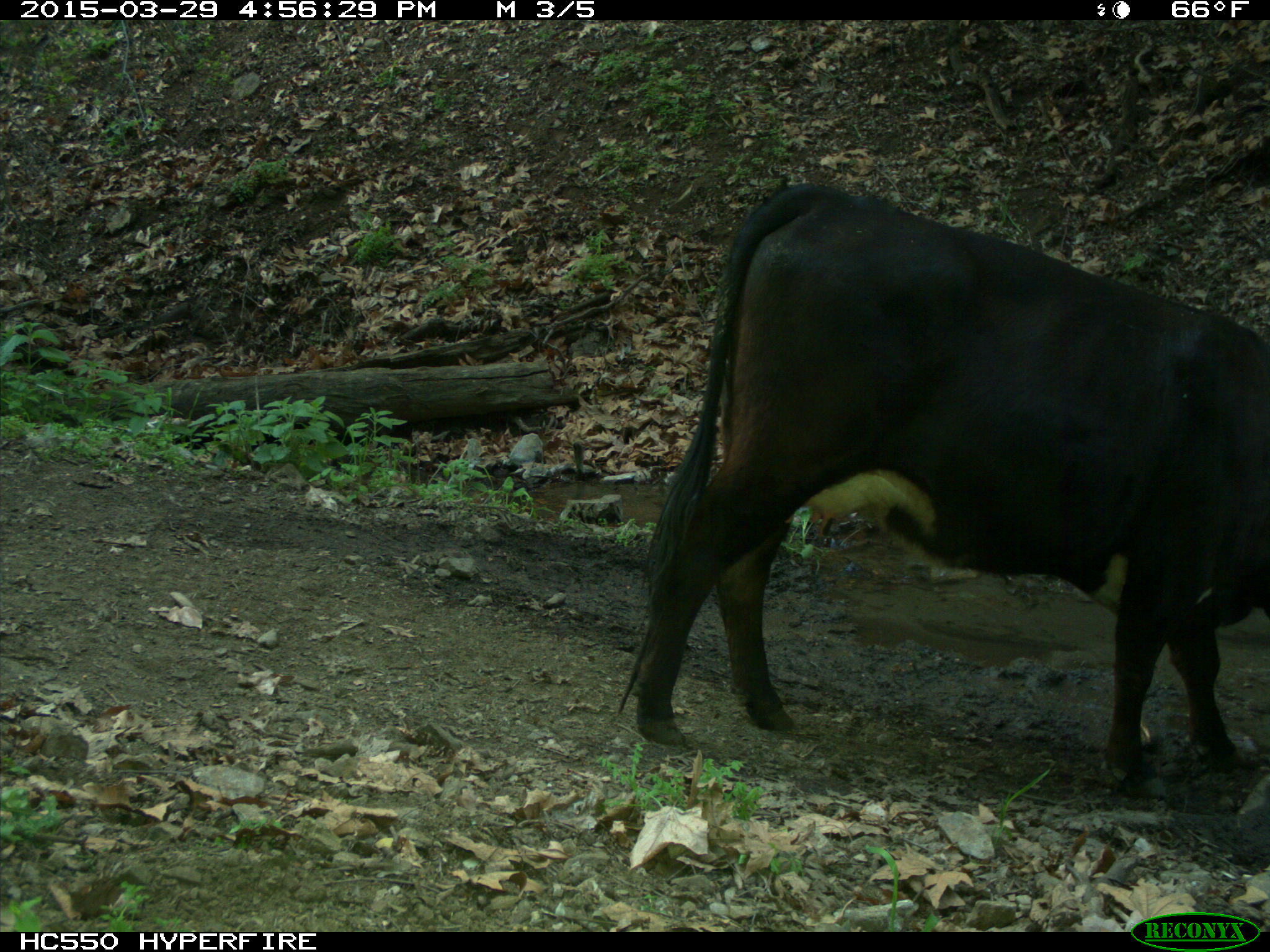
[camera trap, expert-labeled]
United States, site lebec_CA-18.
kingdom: Animalia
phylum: Chordata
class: Mammalia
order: Artiodactyla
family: Bovidae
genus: Bos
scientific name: Bos taurus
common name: domestic cow